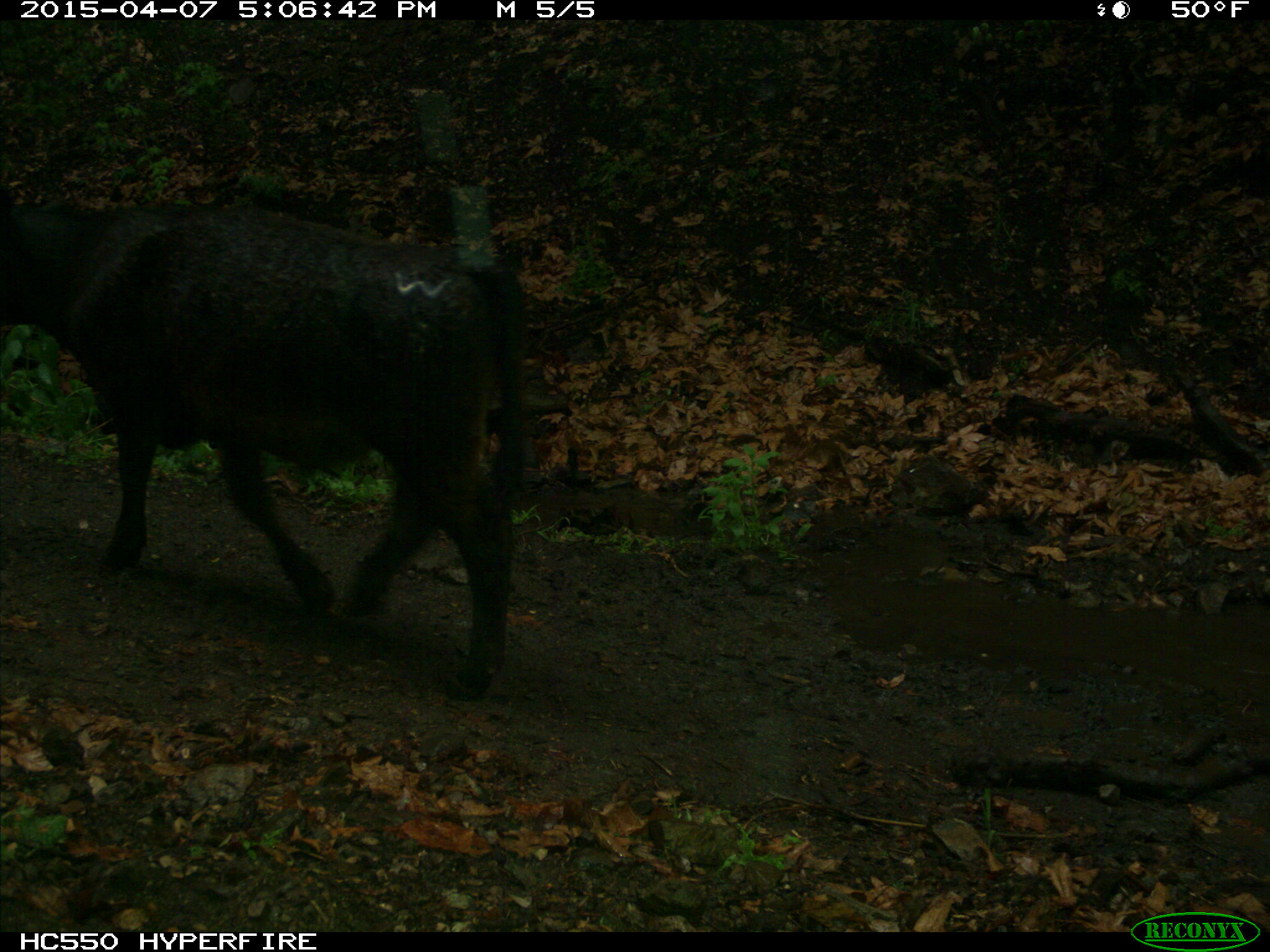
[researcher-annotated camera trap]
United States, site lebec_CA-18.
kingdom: Animalia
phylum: Chordata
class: Mammalia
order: Artiodactyla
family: Bovidae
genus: Bos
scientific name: Bos taurus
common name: domestic cow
Bos taurus (domestic cow).